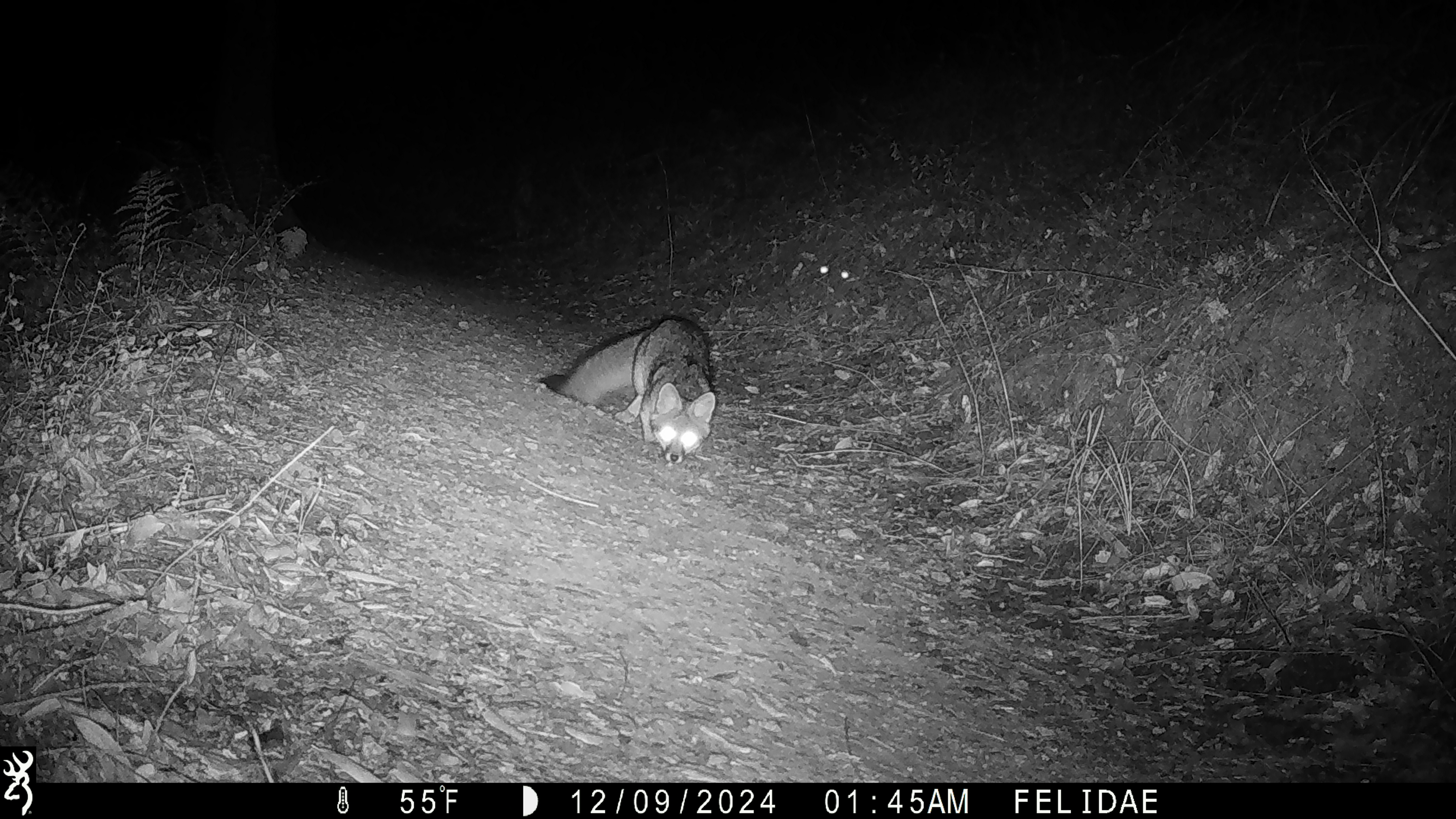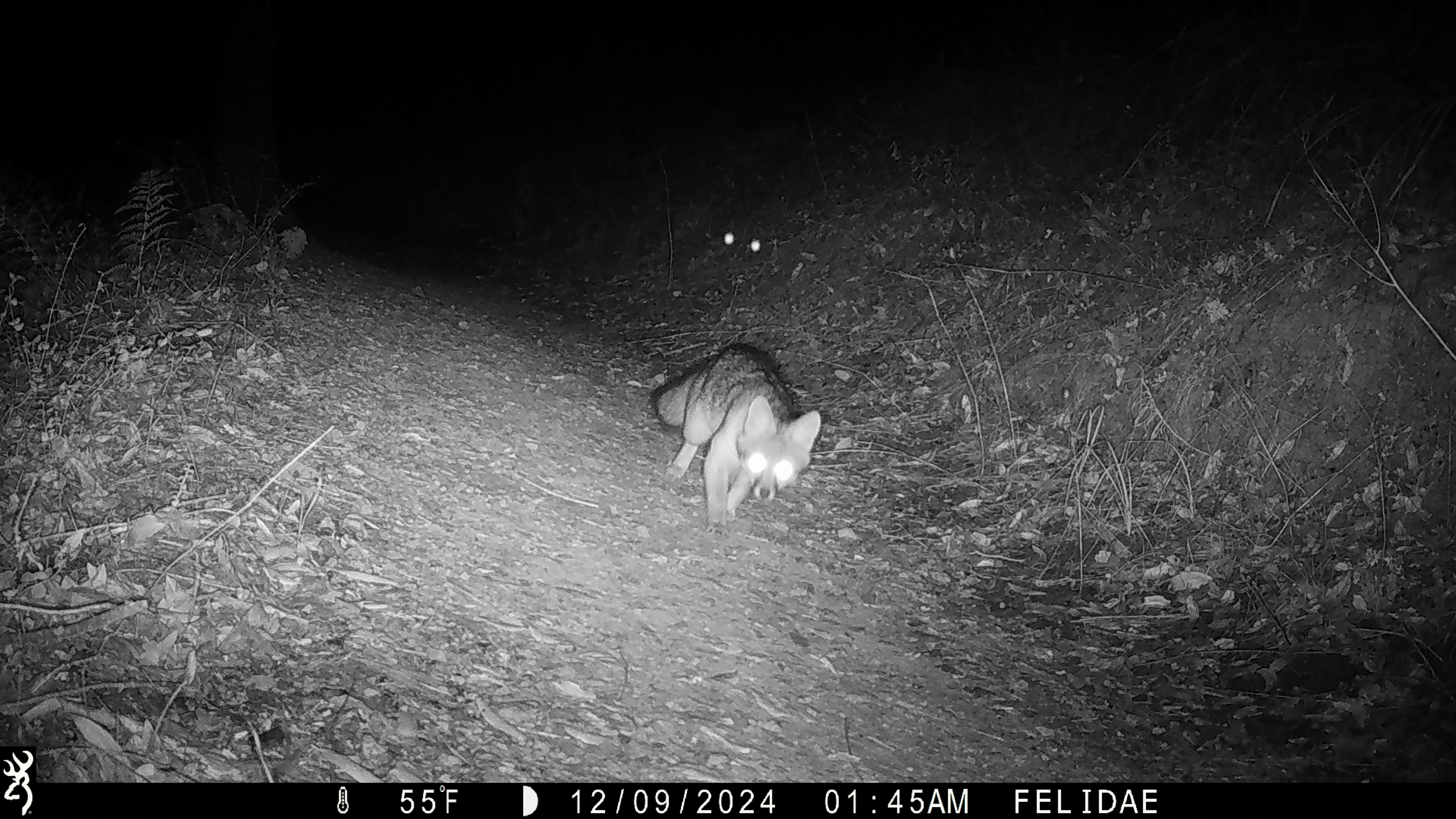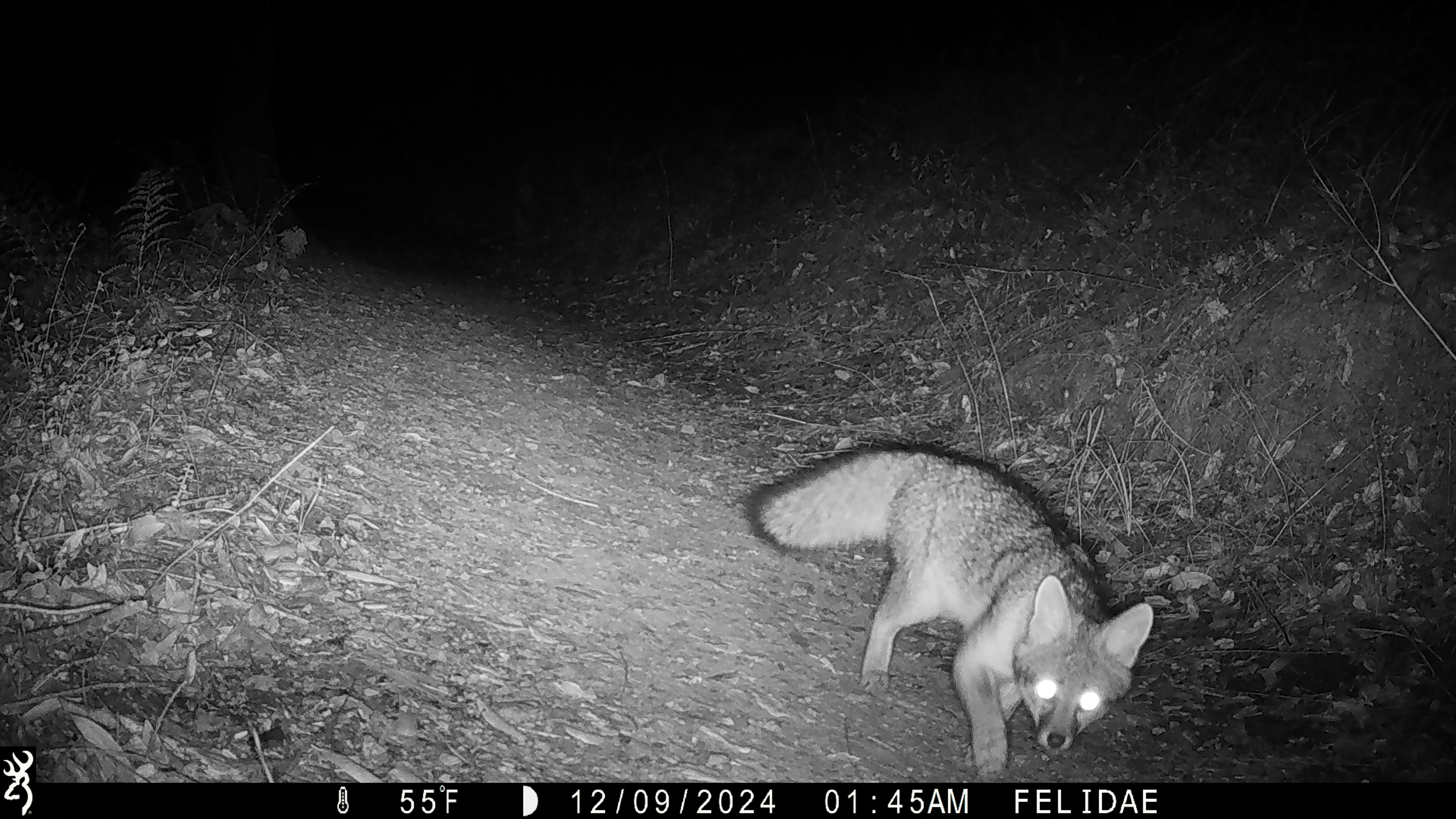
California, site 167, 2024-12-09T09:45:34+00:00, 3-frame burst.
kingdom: Animalia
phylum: Chordata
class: Mammalia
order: Carnivora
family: Canidae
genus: Urocyon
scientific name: Urocyon cinereoargenteus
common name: gray fox